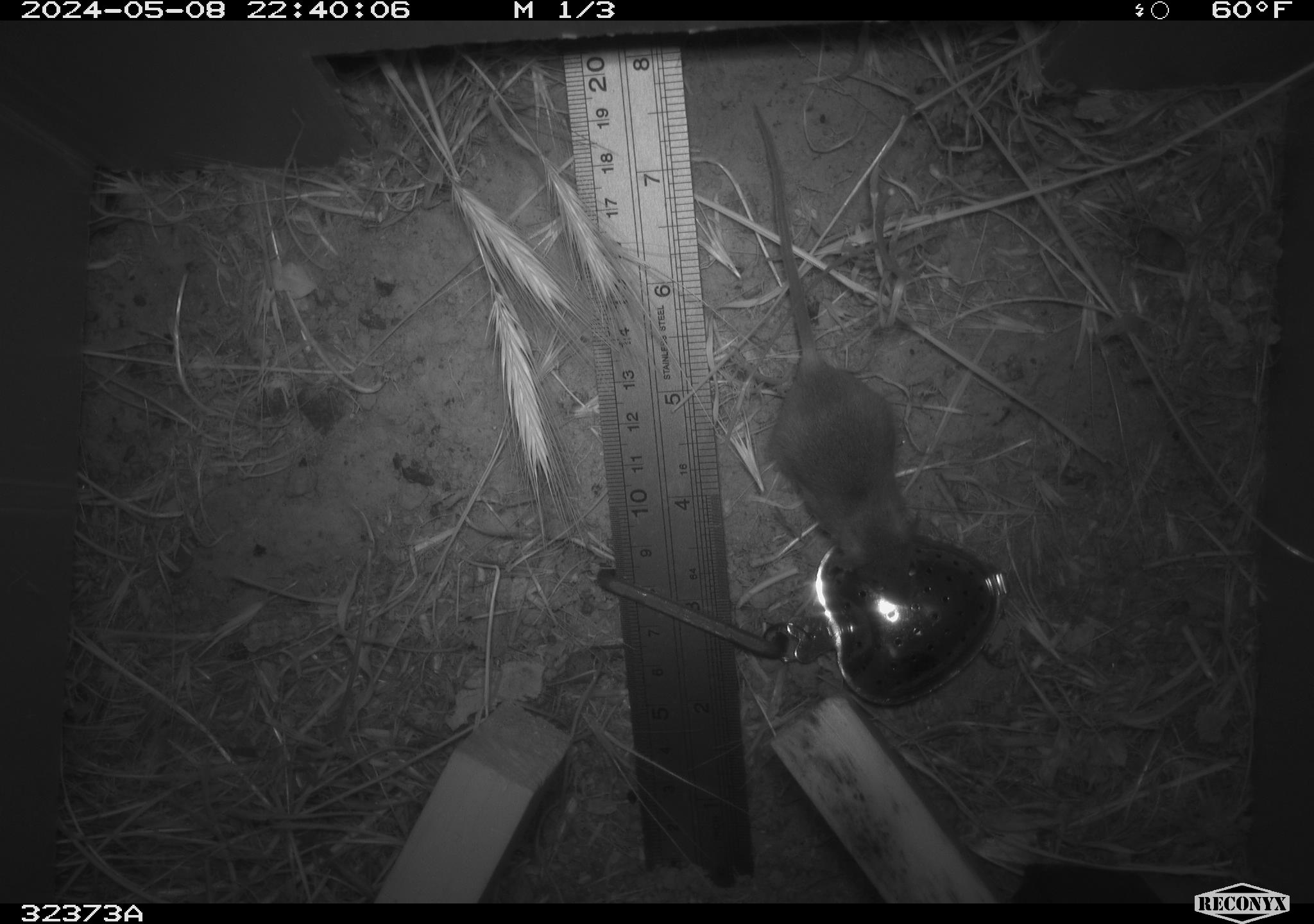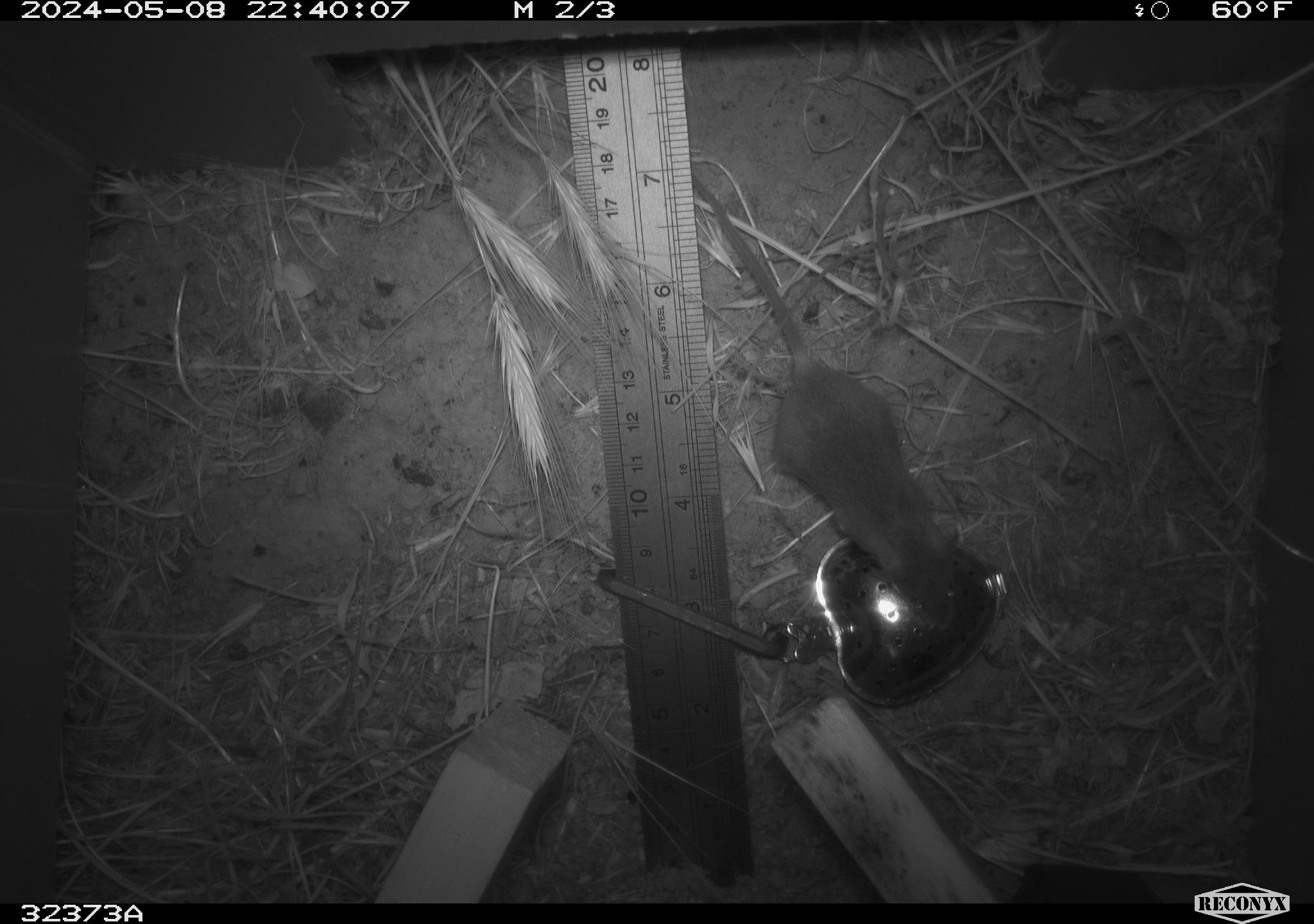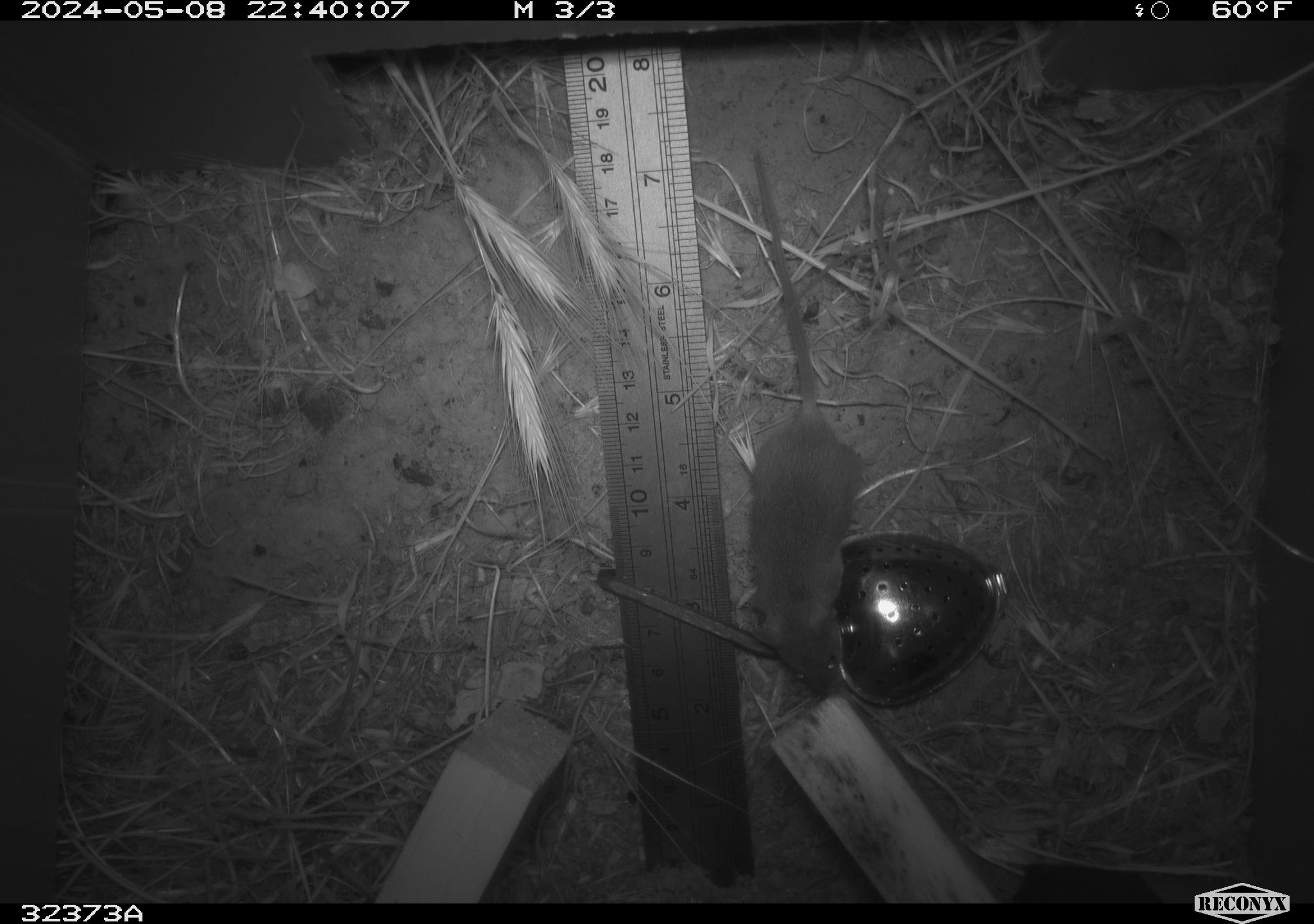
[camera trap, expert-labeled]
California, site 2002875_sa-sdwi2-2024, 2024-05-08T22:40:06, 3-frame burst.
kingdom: Animalia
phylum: Chordata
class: Mammalia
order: Rodentia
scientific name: Rodentia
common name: mouse species